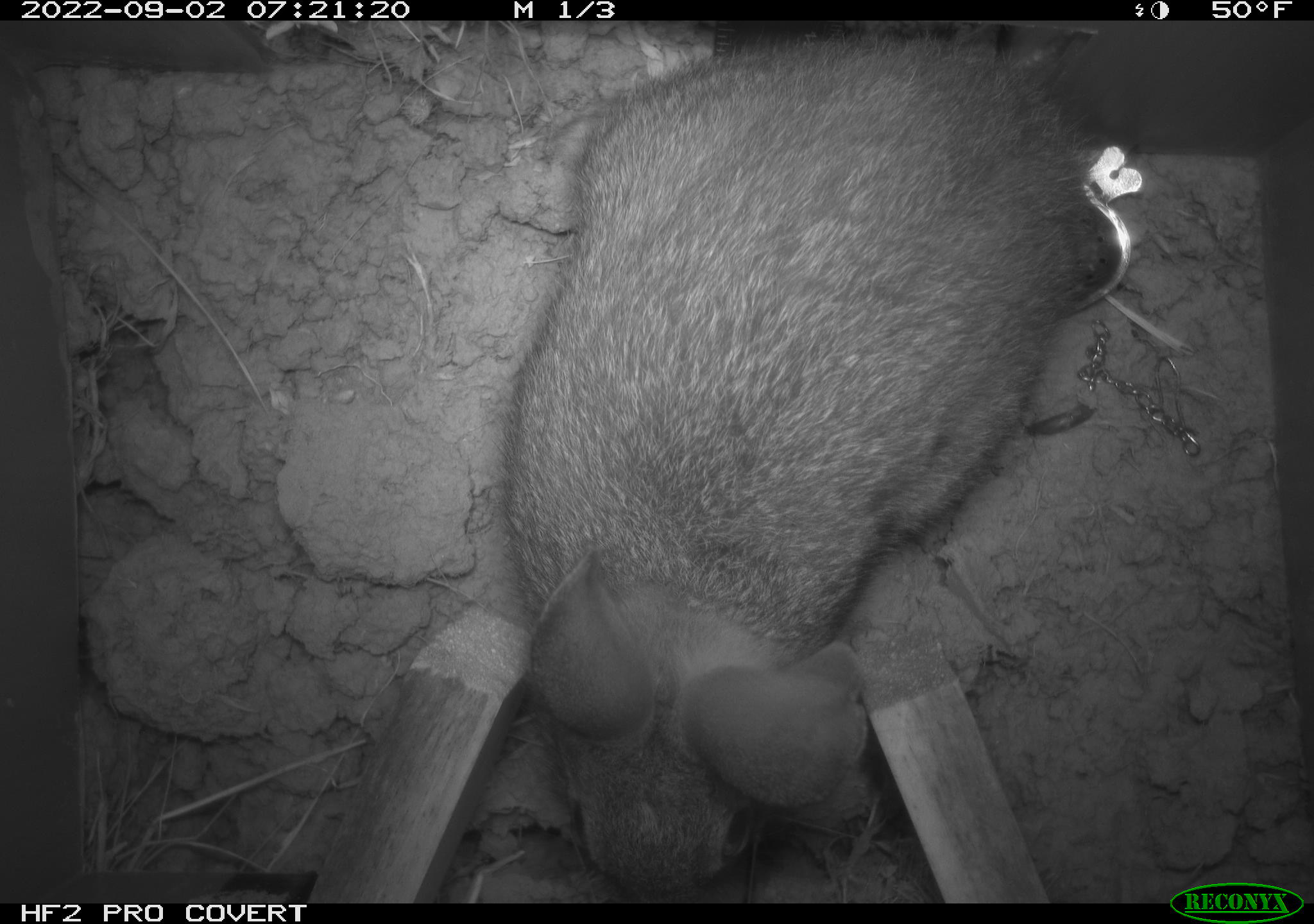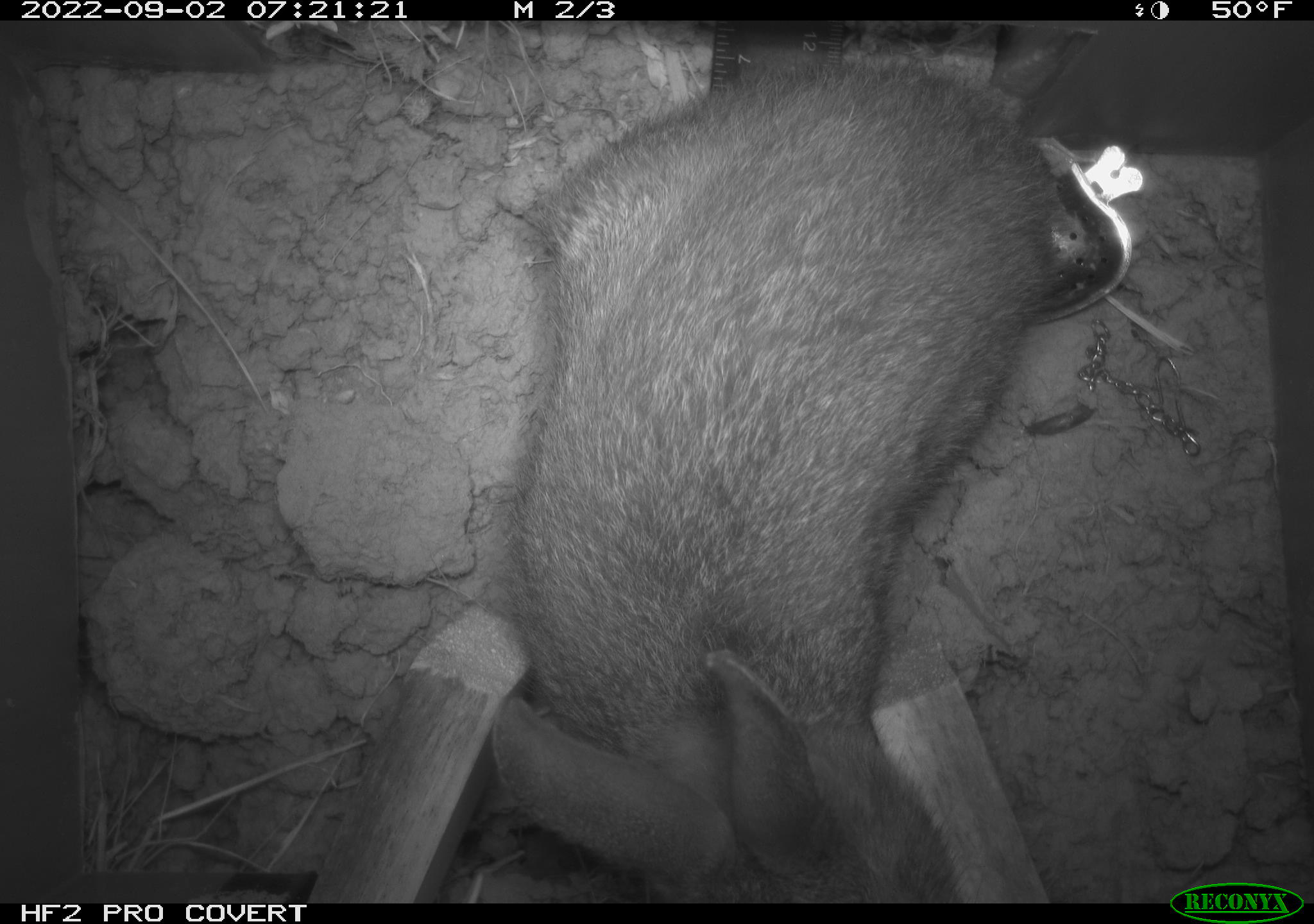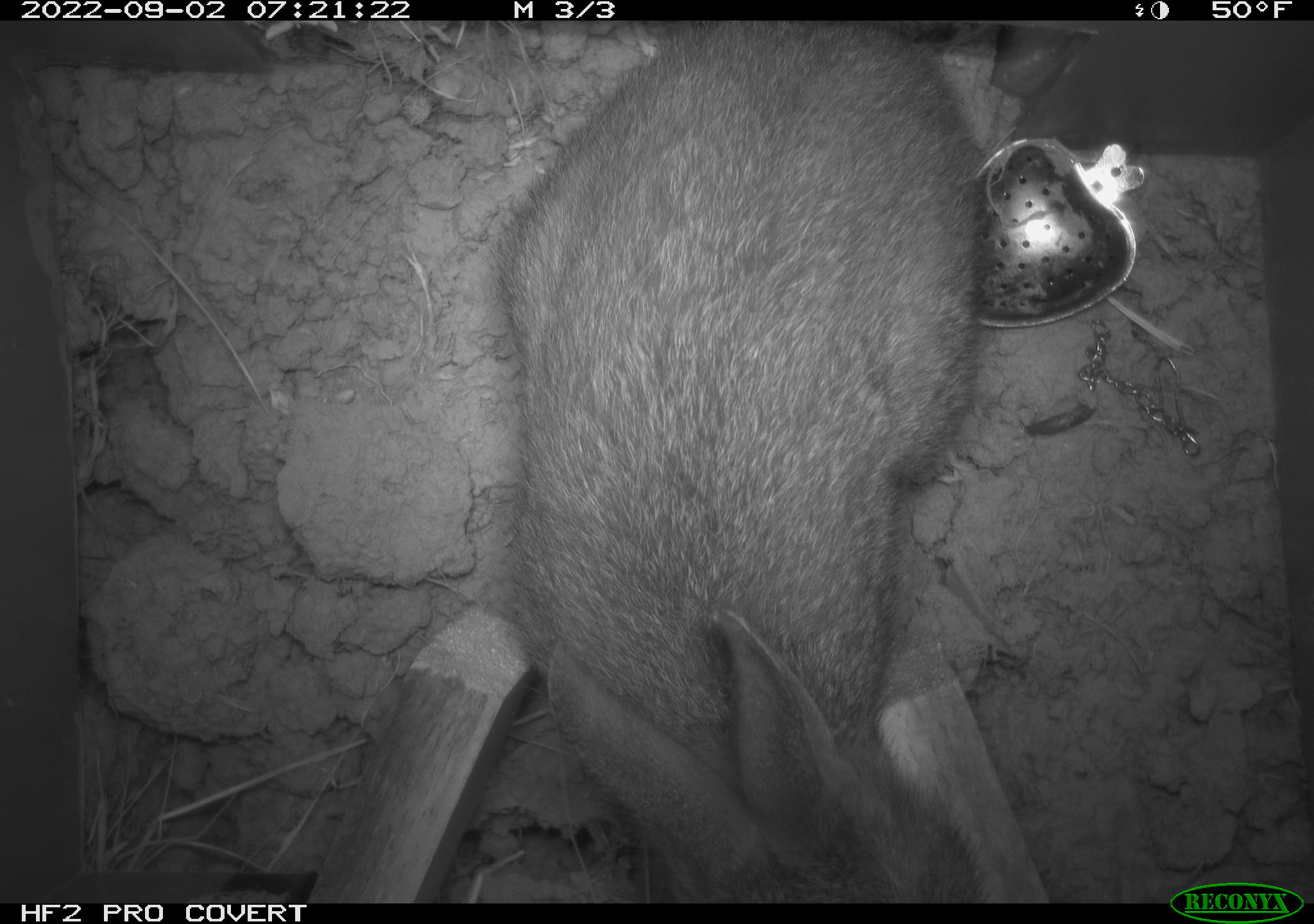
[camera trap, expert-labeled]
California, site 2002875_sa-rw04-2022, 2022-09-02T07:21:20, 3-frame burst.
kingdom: Animalia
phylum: Chordata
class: Mammalia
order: Lagomorpha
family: Leporidae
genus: Sylvilagus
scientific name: Sylvilagus bachmani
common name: brush rabbit